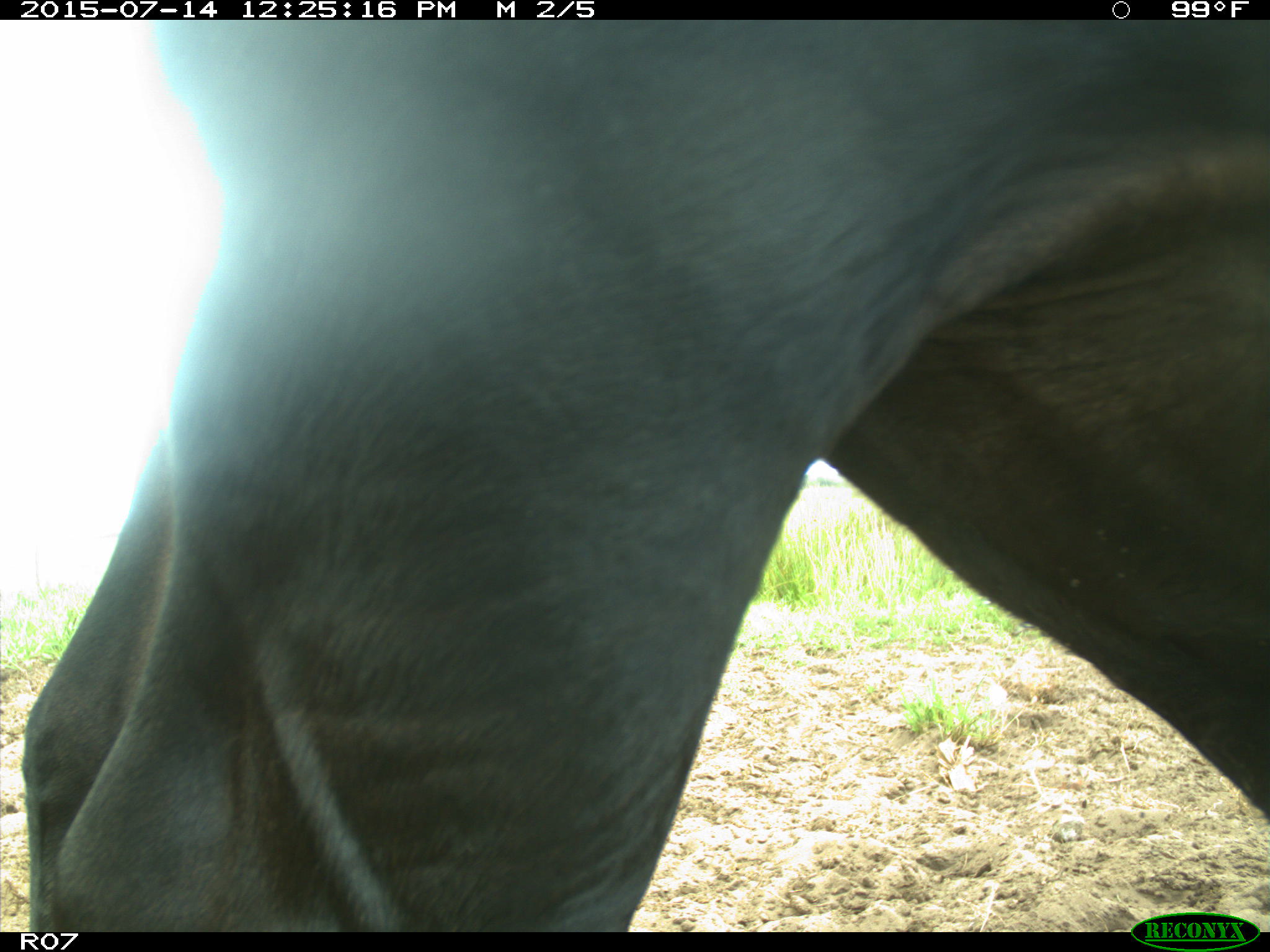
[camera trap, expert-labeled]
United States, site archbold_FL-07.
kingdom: Animalia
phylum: Chordata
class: Mammalia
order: Artiodactyla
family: Bovidae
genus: Bos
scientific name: Bos taurus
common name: domestic cow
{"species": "Bos taurus (domestic cow)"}